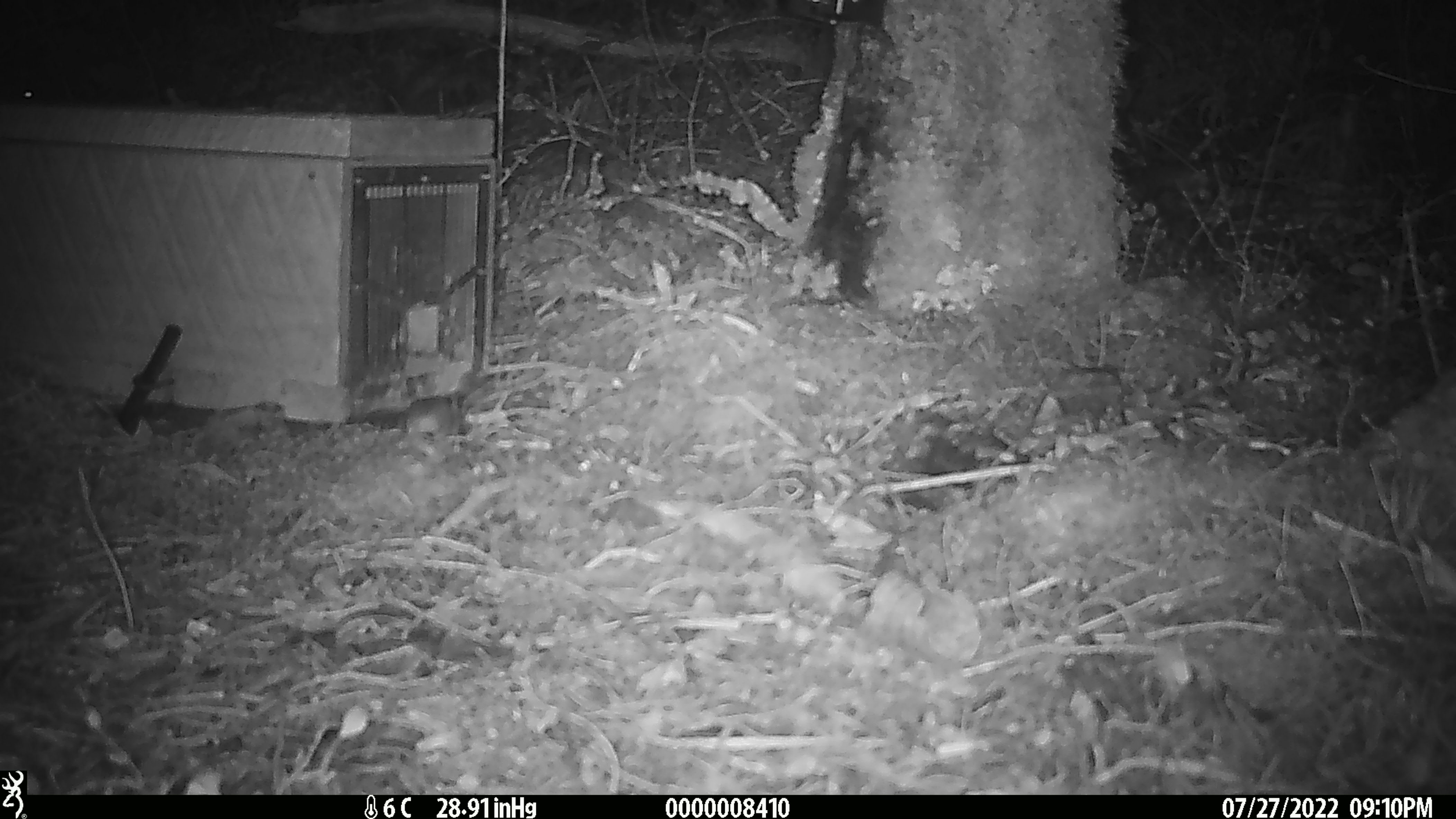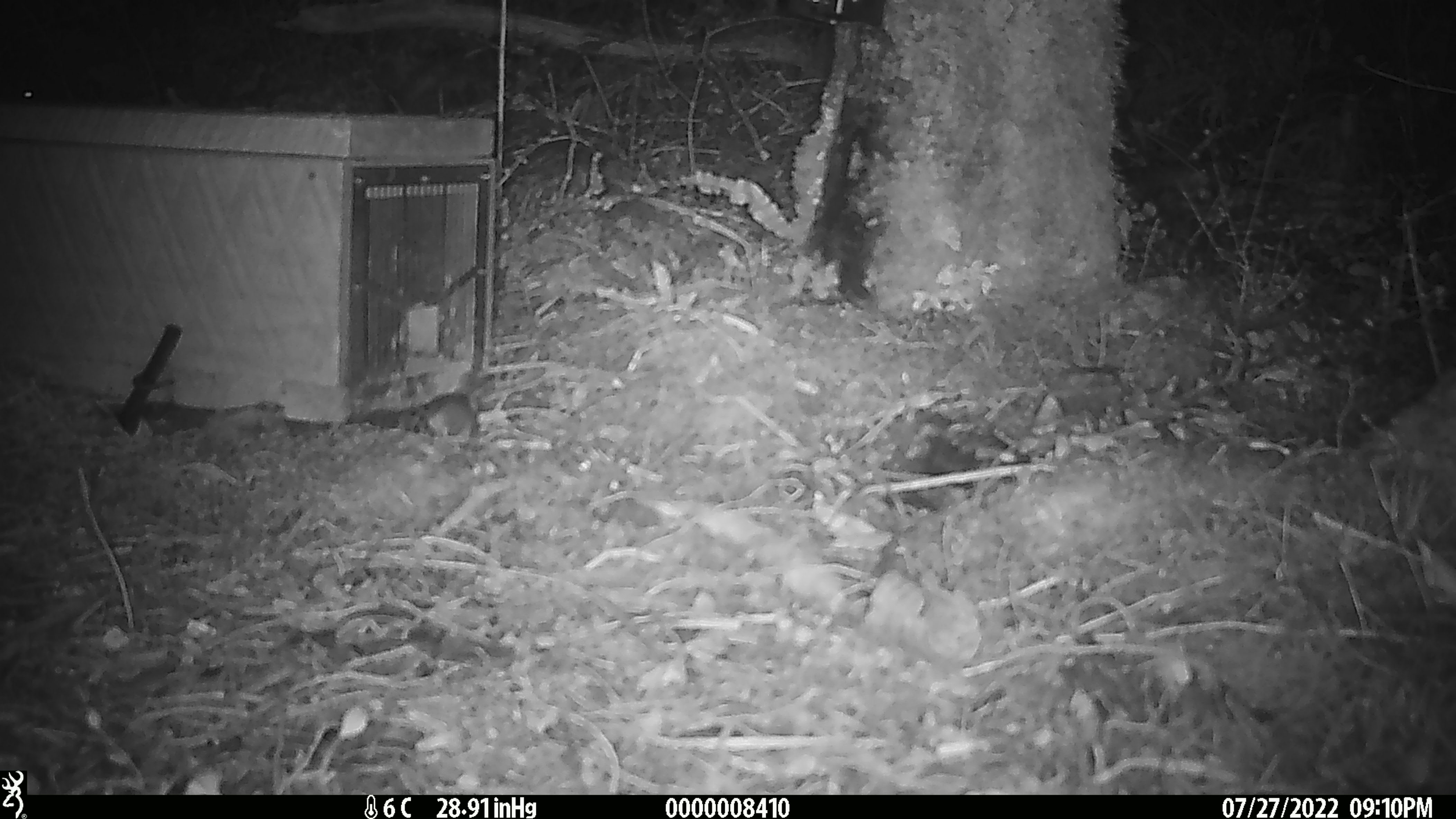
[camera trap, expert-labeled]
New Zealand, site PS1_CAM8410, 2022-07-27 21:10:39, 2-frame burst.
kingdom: Animalia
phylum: Chordata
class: Mammalia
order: Rodentia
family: Muridae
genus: Mus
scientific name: Mus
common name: mouse